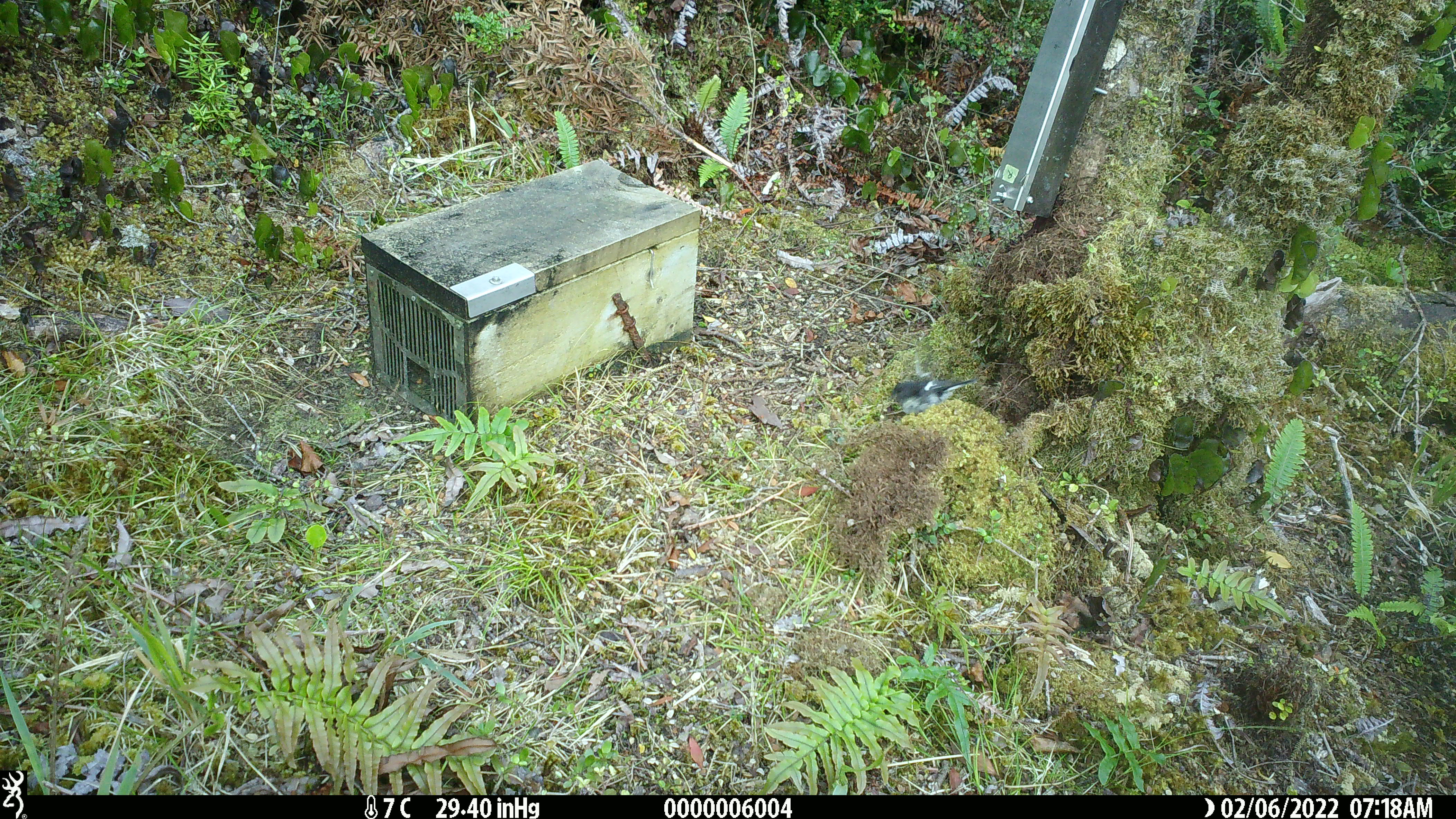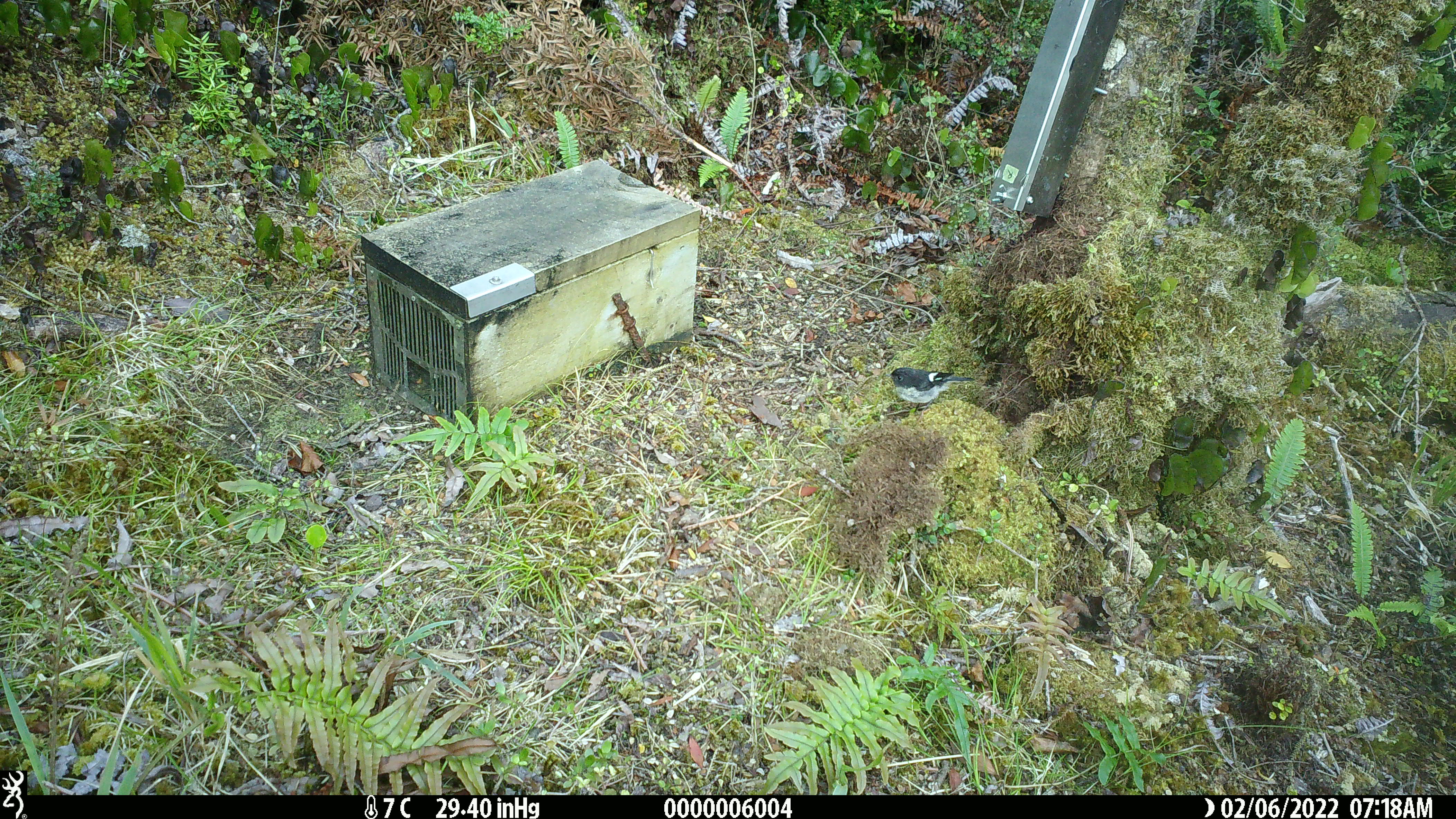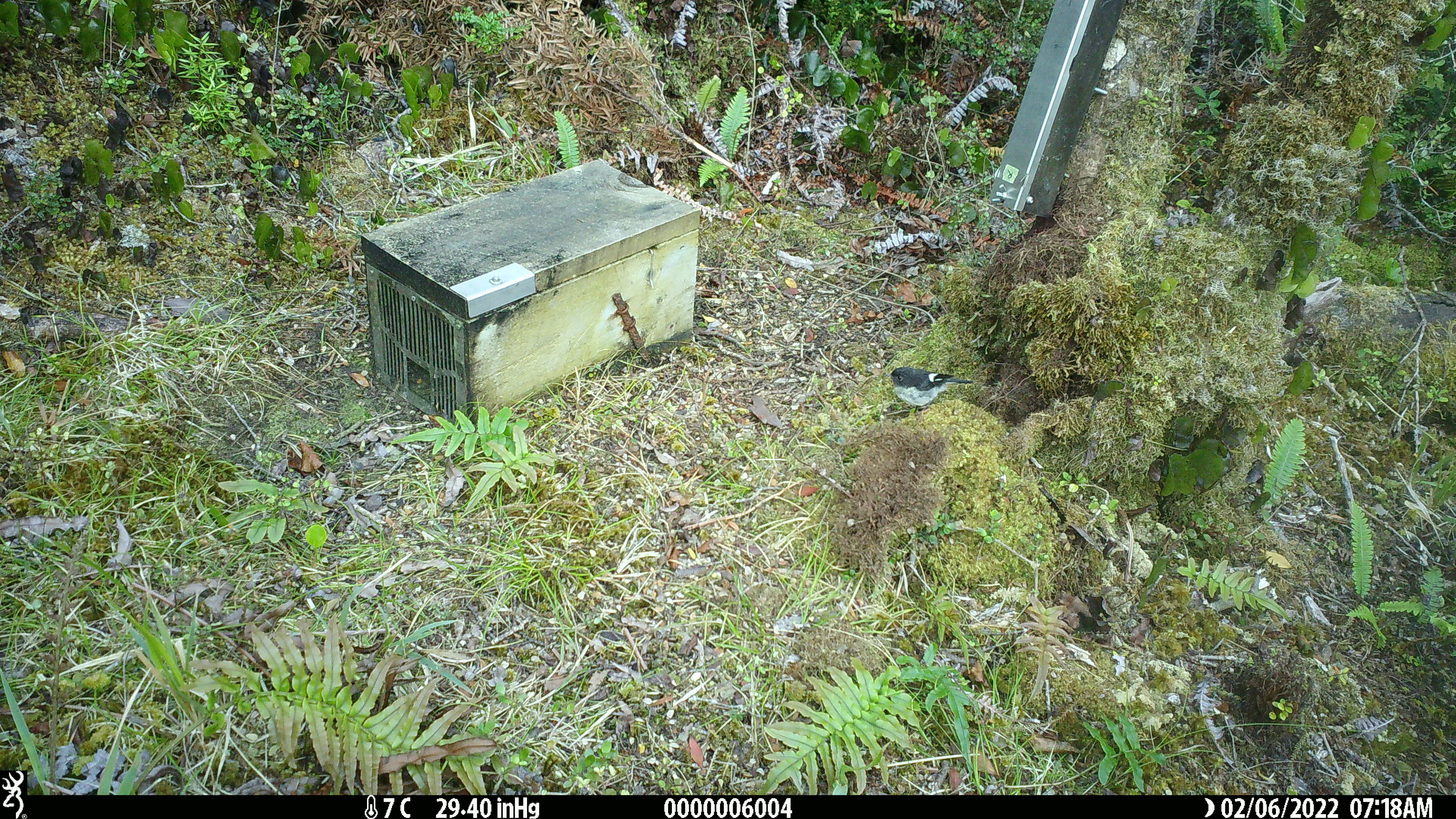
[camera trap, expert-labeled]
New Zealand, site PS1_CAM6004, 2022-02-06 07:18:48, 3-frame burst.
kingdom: Animalia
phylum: Chordata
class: Aves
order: Passeriformes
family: Petroicidae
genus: Petroica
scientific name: Petroica macrocephala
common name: tomtit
Tomtit (Petroica macrocephala).